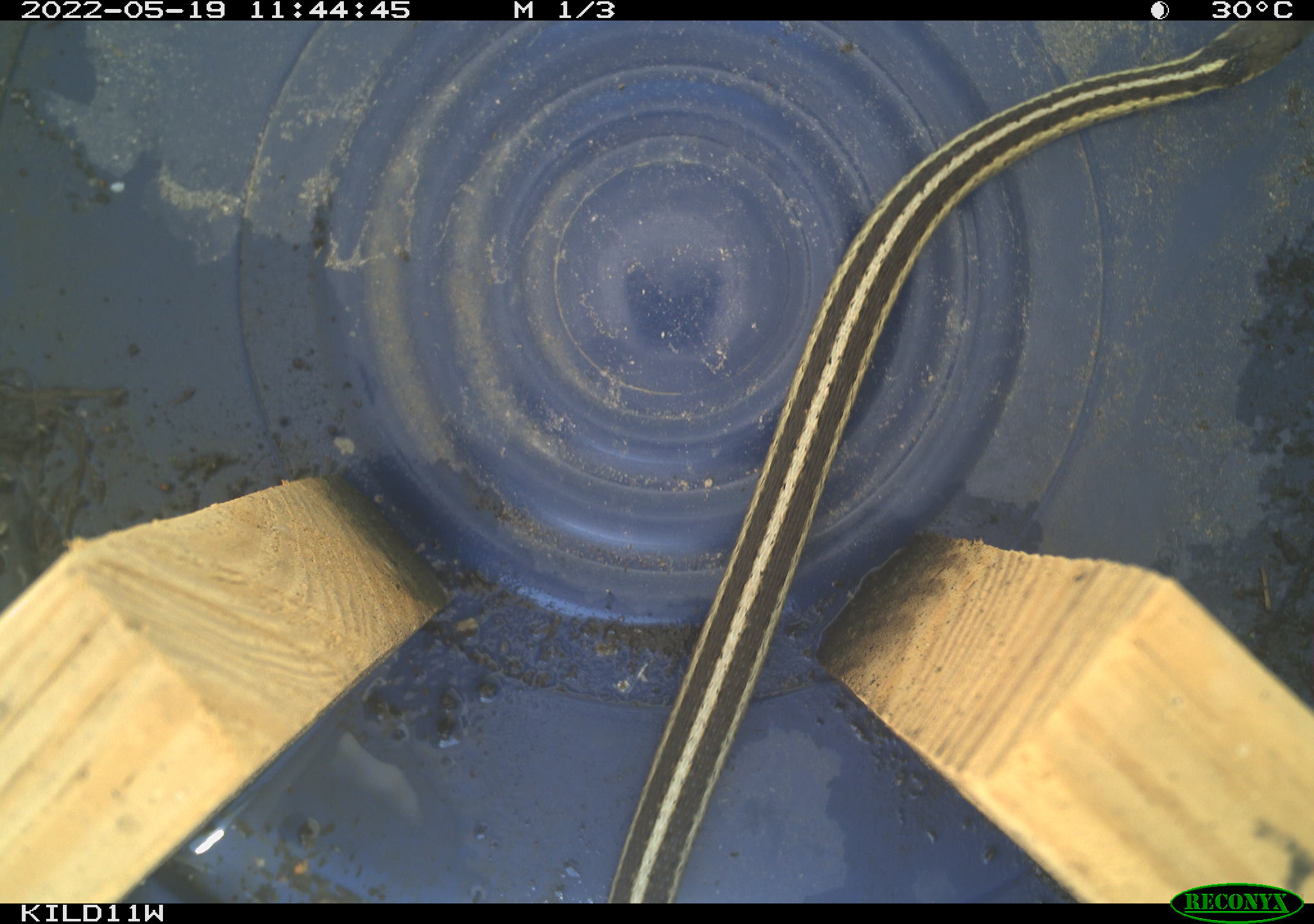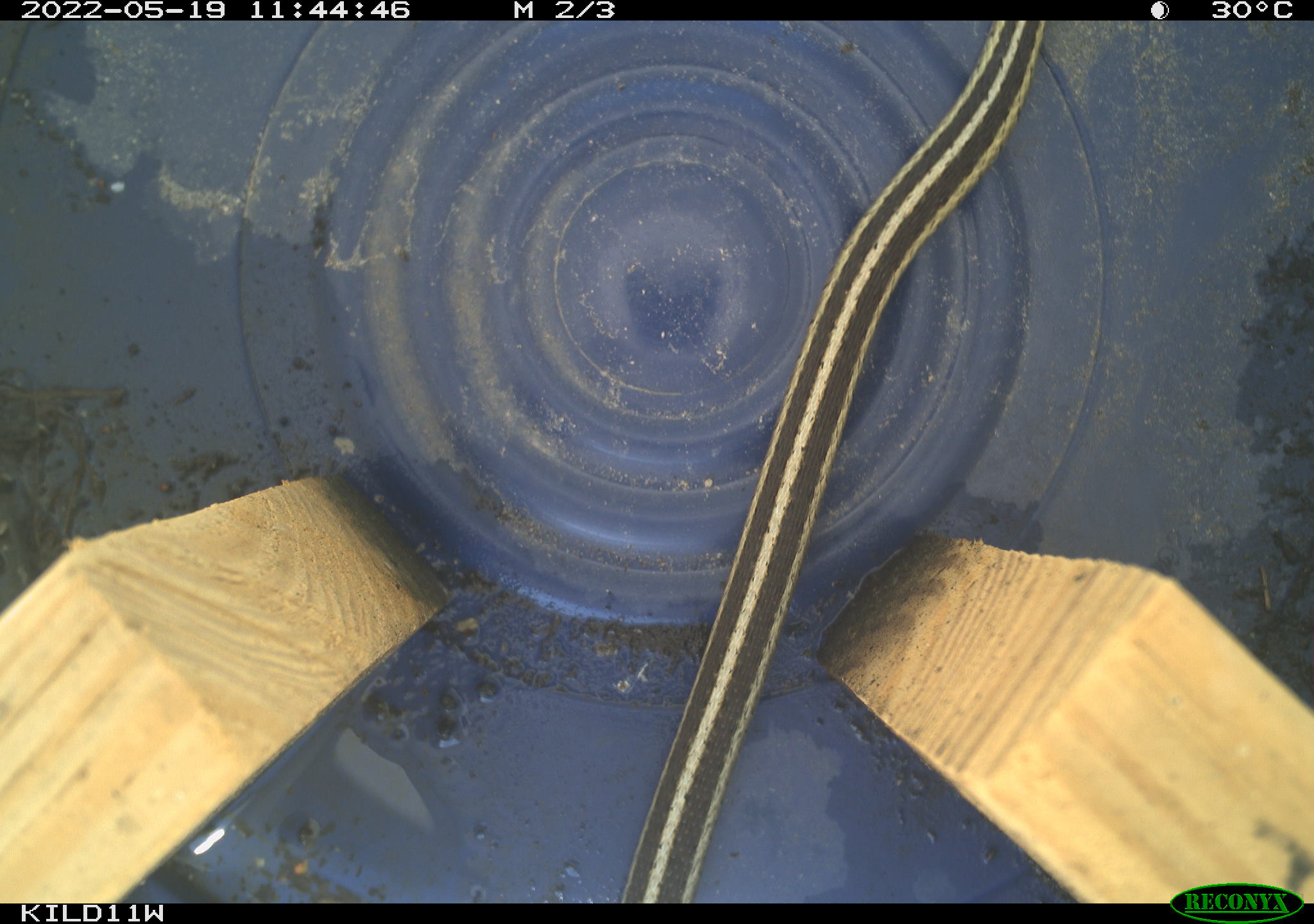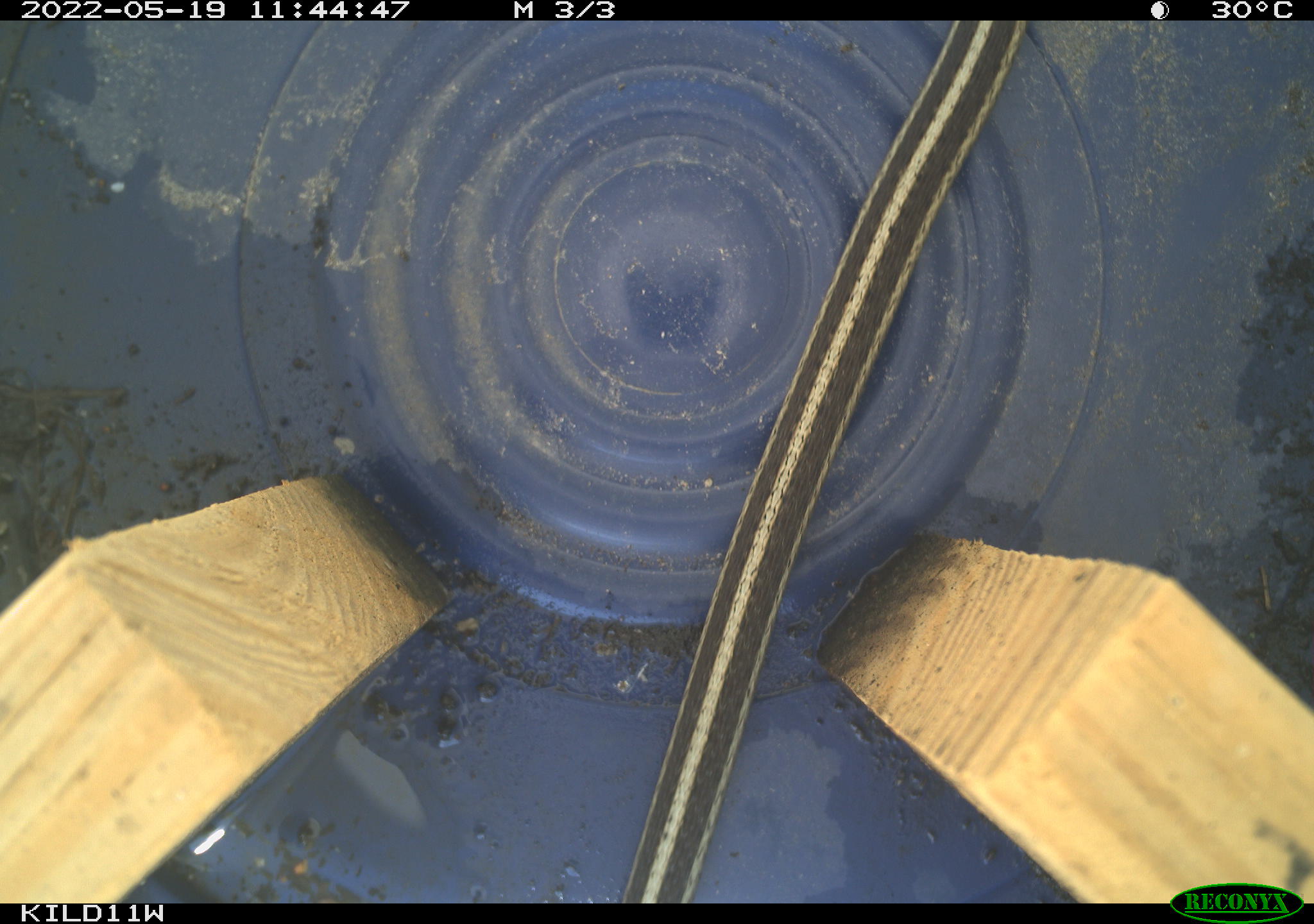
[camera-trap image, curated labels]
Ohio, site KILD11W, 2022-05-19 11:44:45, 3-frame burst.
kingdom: Animalia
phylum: Chordata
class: Reptilia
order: Squamata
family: Colubridae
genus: Thamnophis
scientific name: Thamnophis sirtalis sirtalis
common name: eastern gartersnake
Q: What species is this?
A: Eastern gartersnake (Thamnophis sirtalis sirtalis).